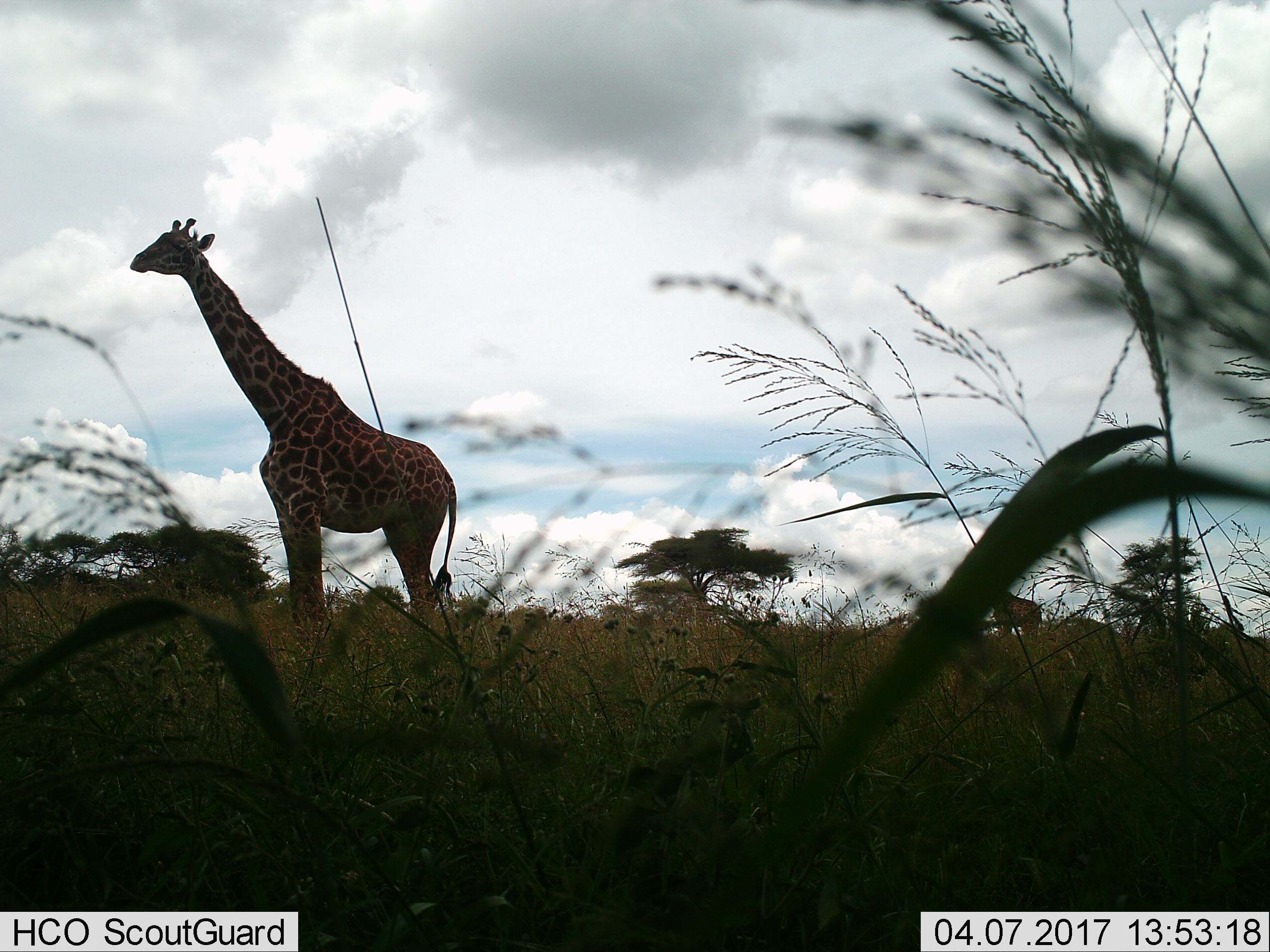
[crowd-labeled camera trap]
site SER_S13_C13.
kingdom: Animalia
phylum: Chordata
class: Mammalia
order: Artiodactyla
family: Giraffidae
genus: Giraffa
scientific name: Giraffa camelopardalis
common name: giraffe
Giraffe (Giraffa camelopardalis), count 2. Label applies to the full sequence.